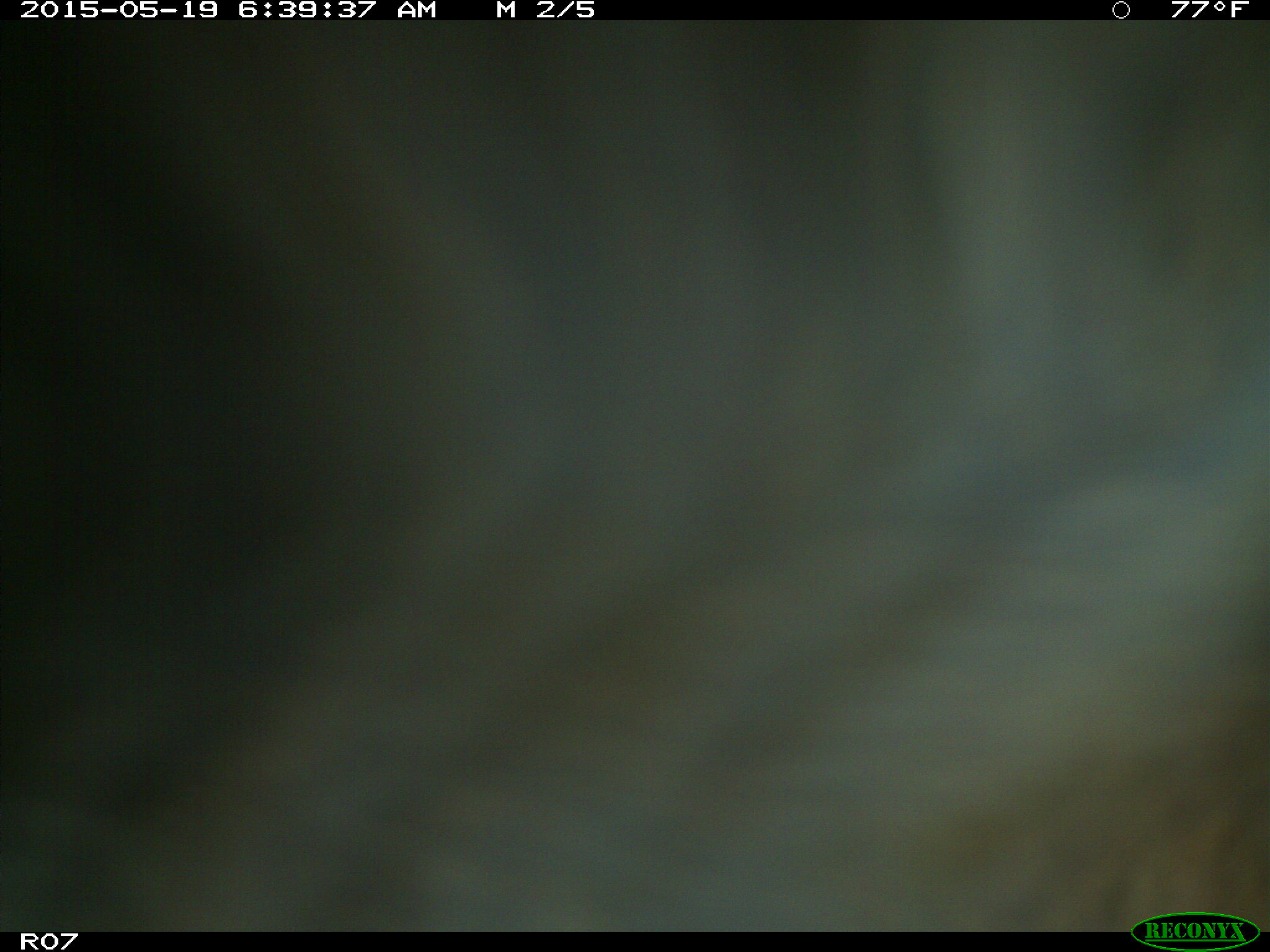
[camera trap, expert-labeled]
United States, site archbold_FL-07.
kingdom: Animalia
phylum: Chordata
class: Mammalia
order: Artiodactyla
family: Bovidae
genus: Bos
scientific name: Bos taurus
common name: domestic cow